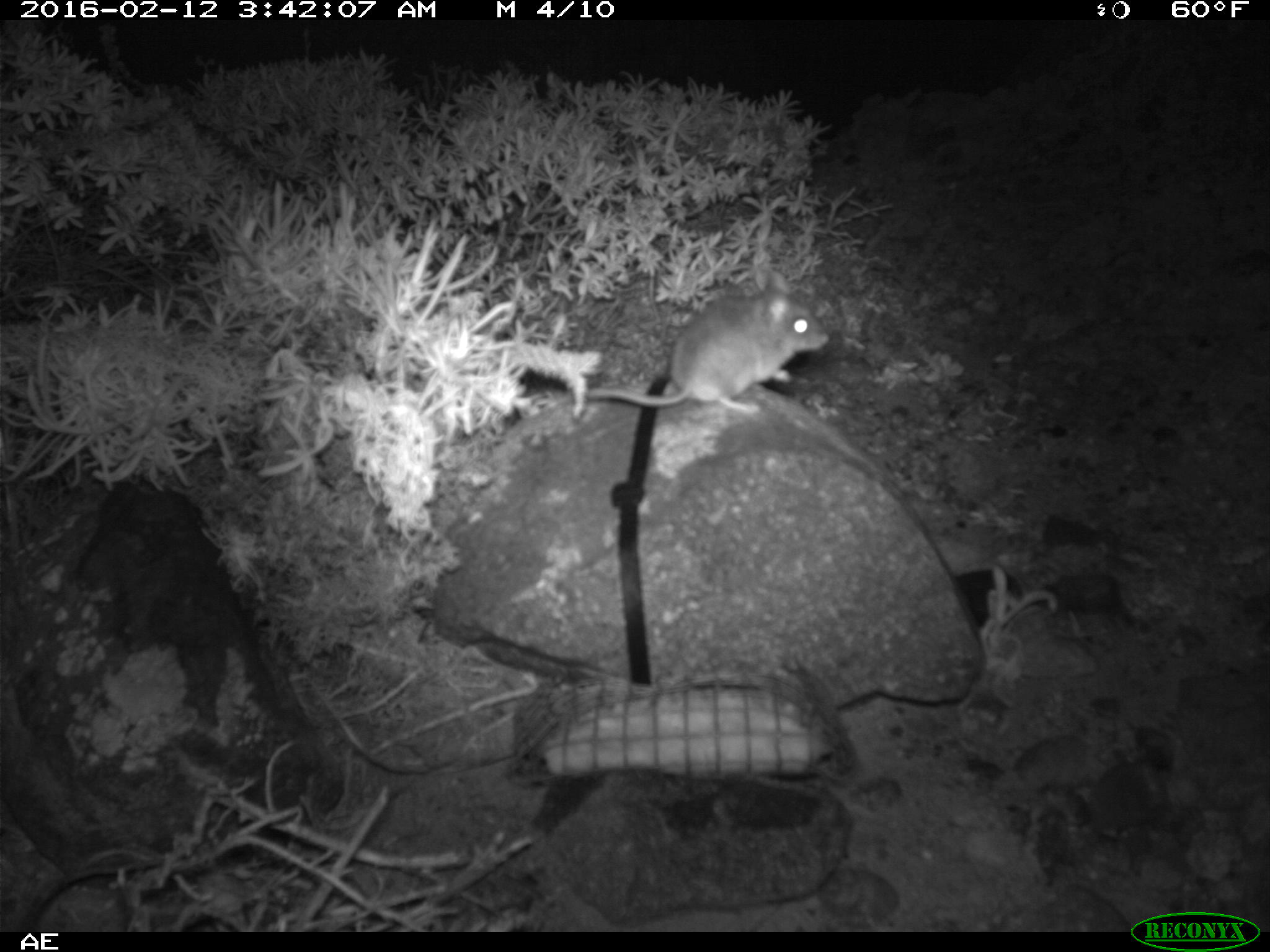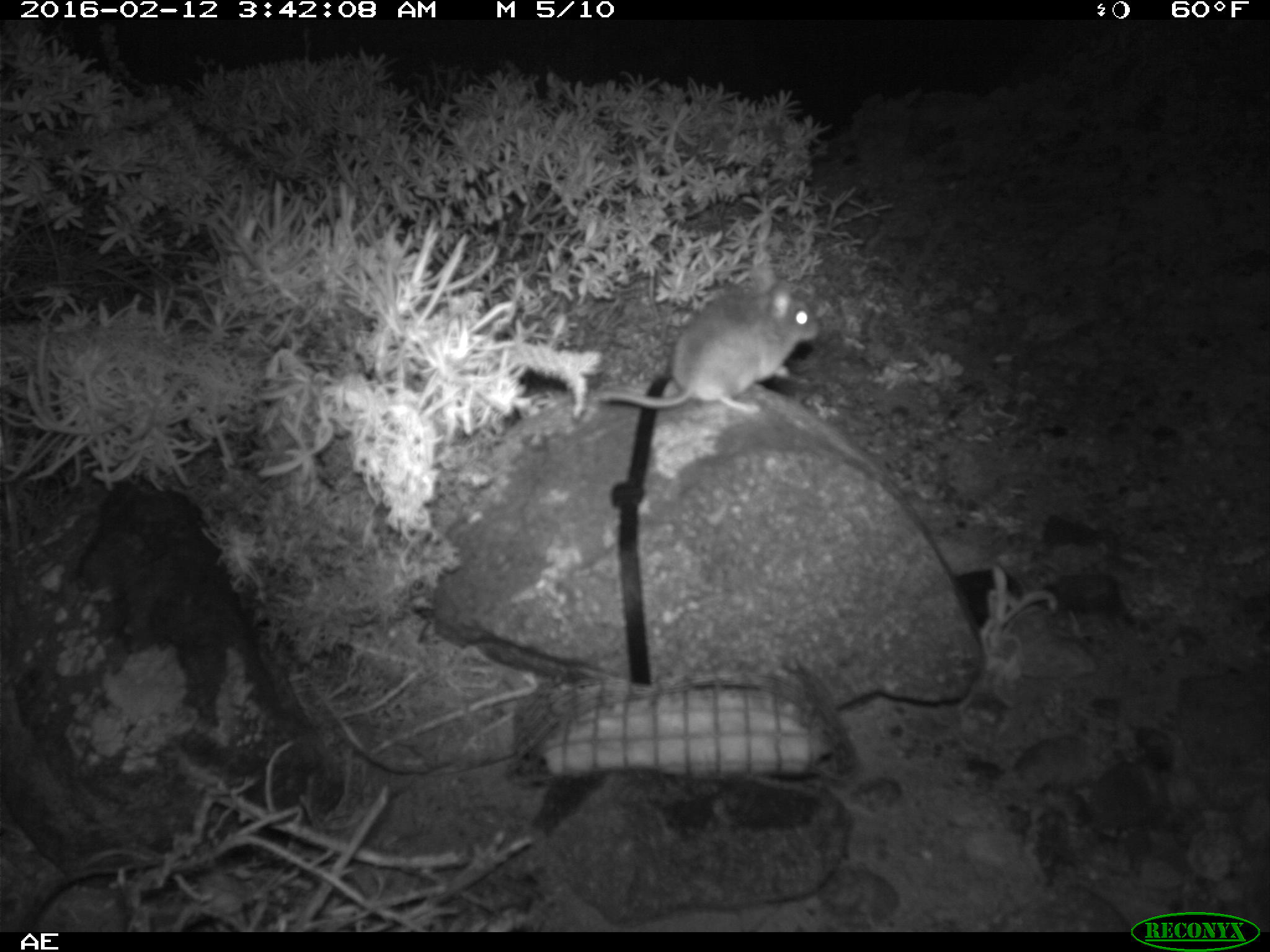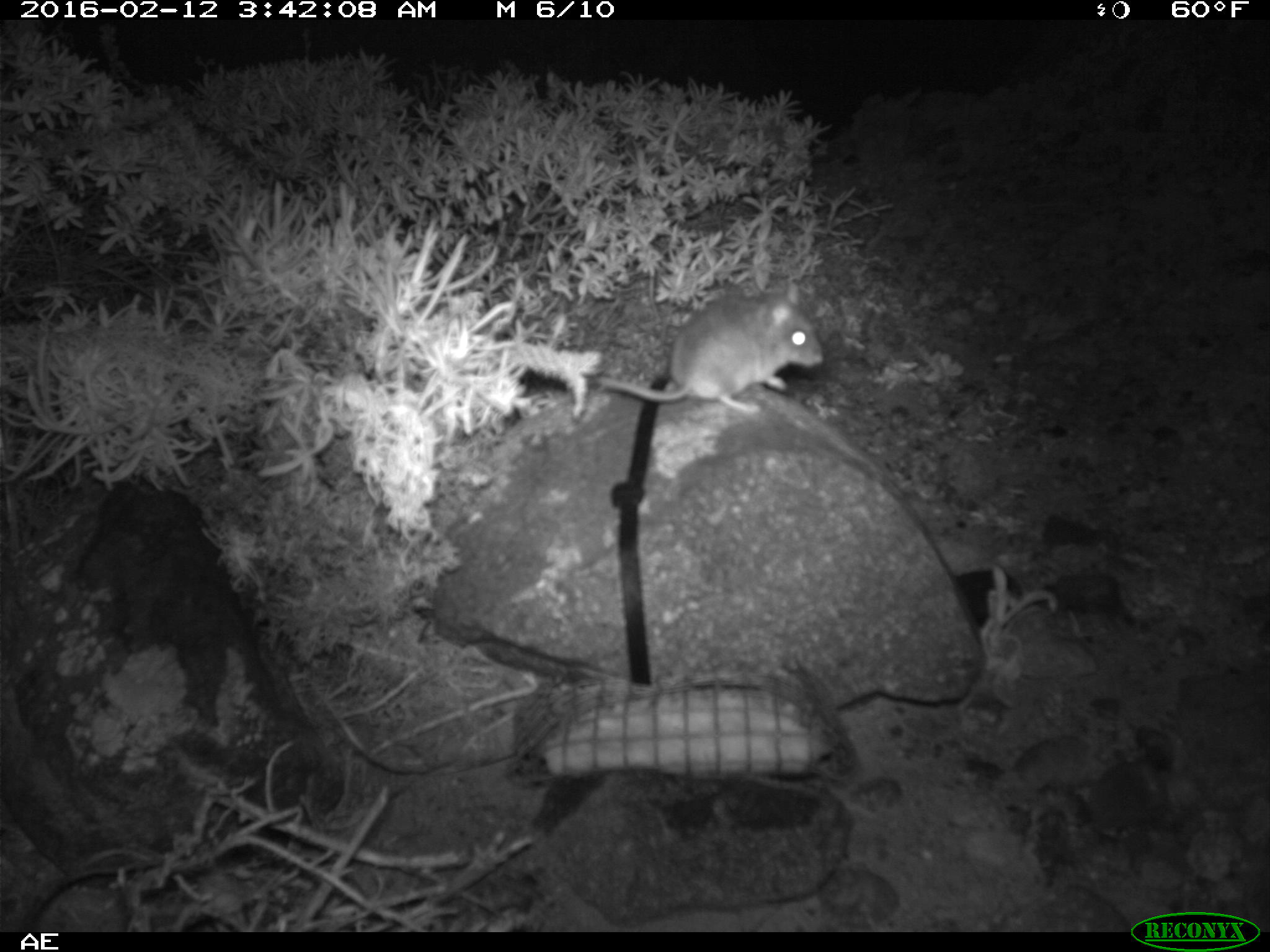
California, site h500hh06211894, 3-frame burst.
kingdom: Animalia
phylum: Chordata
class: Mammalia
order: Rodentia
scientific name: Rodentia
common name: rodent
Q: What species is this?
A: Rodent (Rodentia).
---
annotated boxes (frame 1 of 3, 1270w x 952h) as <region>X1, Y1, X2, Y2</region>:
rodent: <region>585, 269, 832, 414</region>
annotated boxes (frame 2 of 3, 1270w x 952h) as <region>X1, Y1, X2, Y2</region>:
rodent: <region>595, 263, 820, 413</region>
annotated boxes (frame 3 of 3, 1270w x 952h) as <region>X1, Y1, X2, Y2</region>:
rodent: <region>589, 282, 824, 415</region>